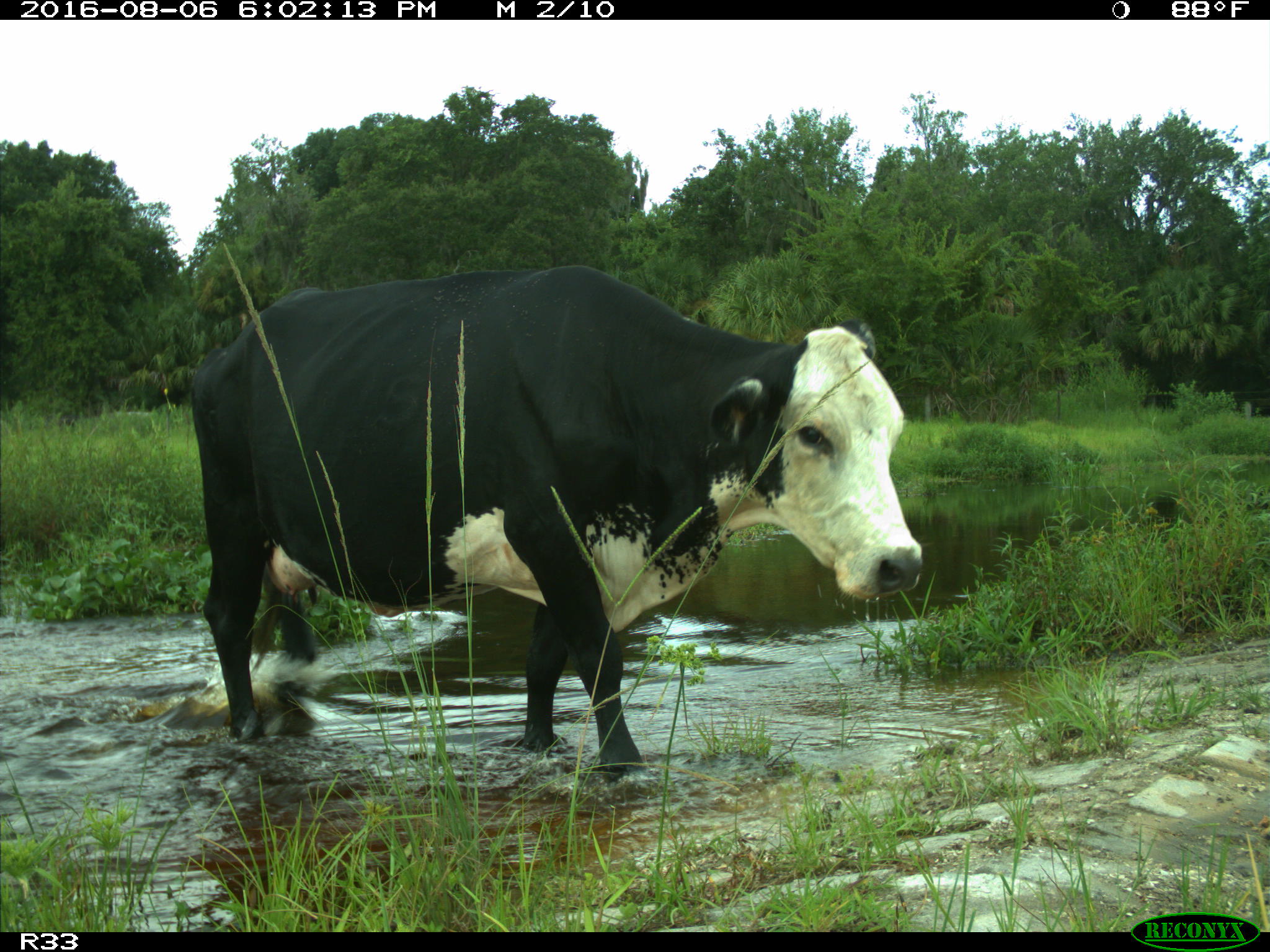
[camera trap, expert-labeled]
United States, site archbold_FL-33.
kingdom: Animalia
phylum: Chordata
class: Mammalia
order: Artiodactyla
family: Bovidae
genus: Bos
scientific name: Bos taurus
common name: domestic cow